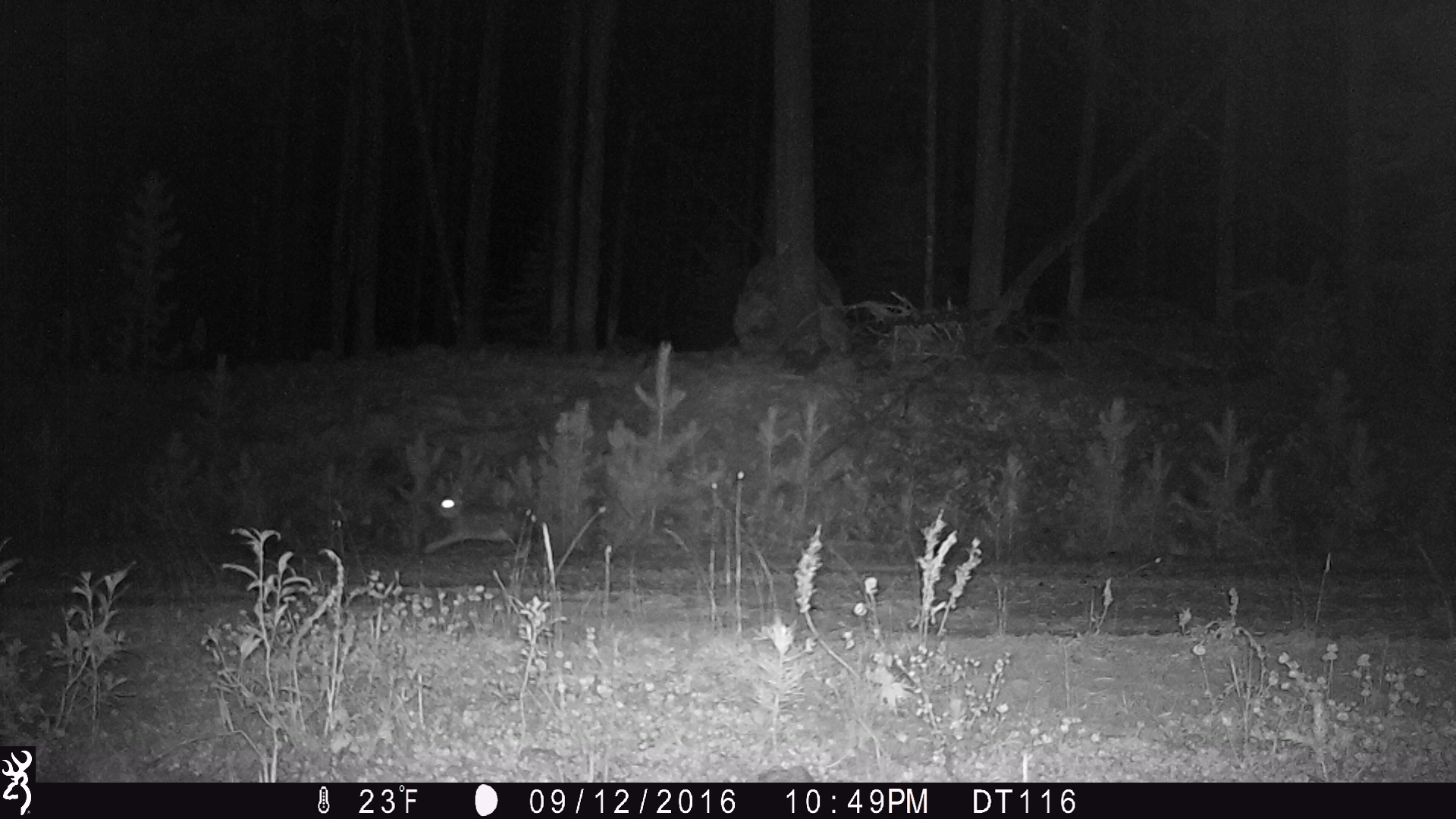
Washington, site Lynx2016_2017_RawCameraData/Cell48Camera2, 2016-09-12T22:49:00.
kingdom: Animalia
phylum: Chordata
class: Mammalia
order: Lagomorpha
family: Leporidae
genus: Lepus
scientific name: Lepus americanus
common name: snowshoe hare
Lepus americanus (snowshoe hare). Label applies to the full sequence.